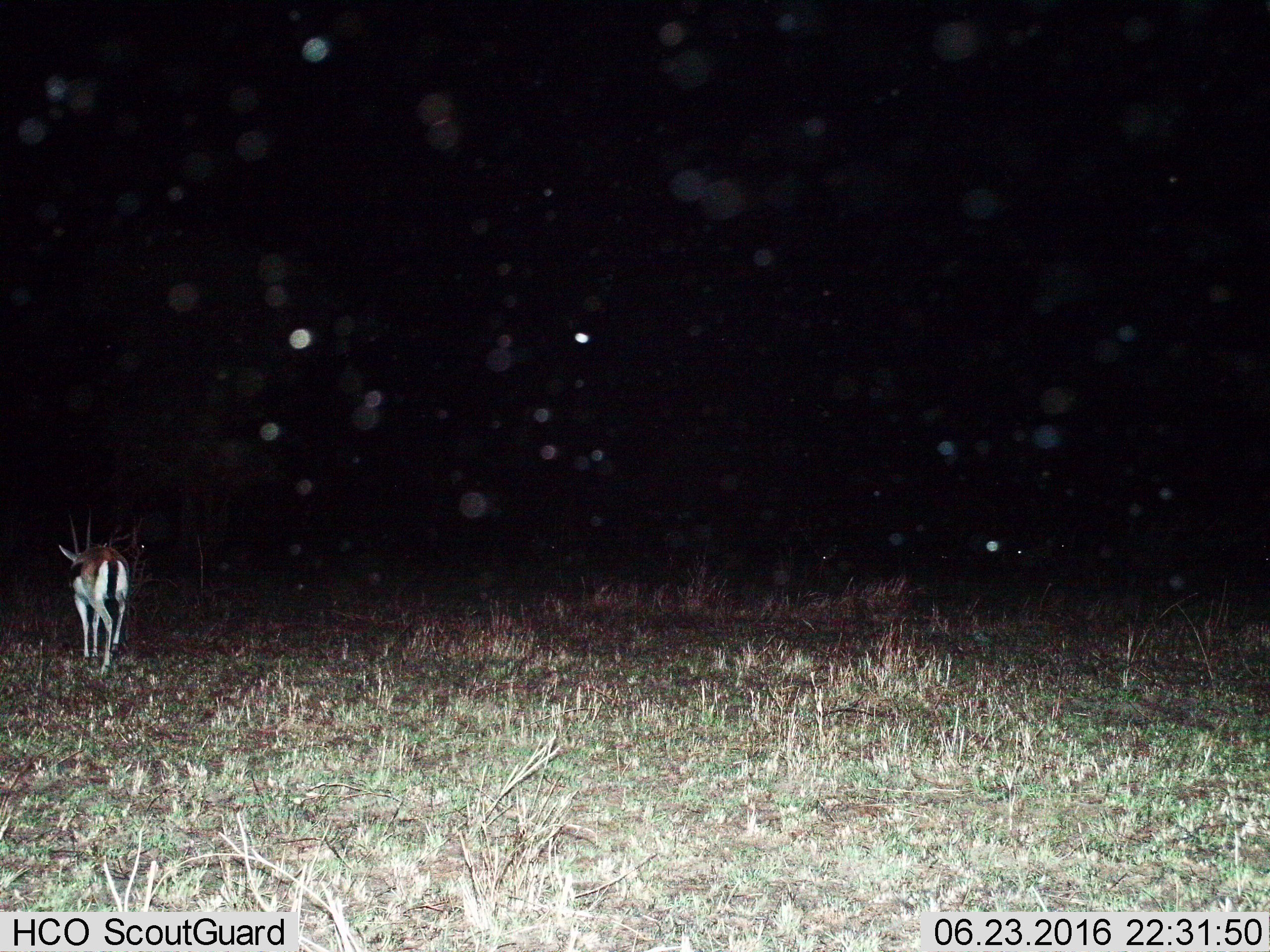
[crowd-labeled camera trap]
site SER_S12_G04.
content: unidentified animal